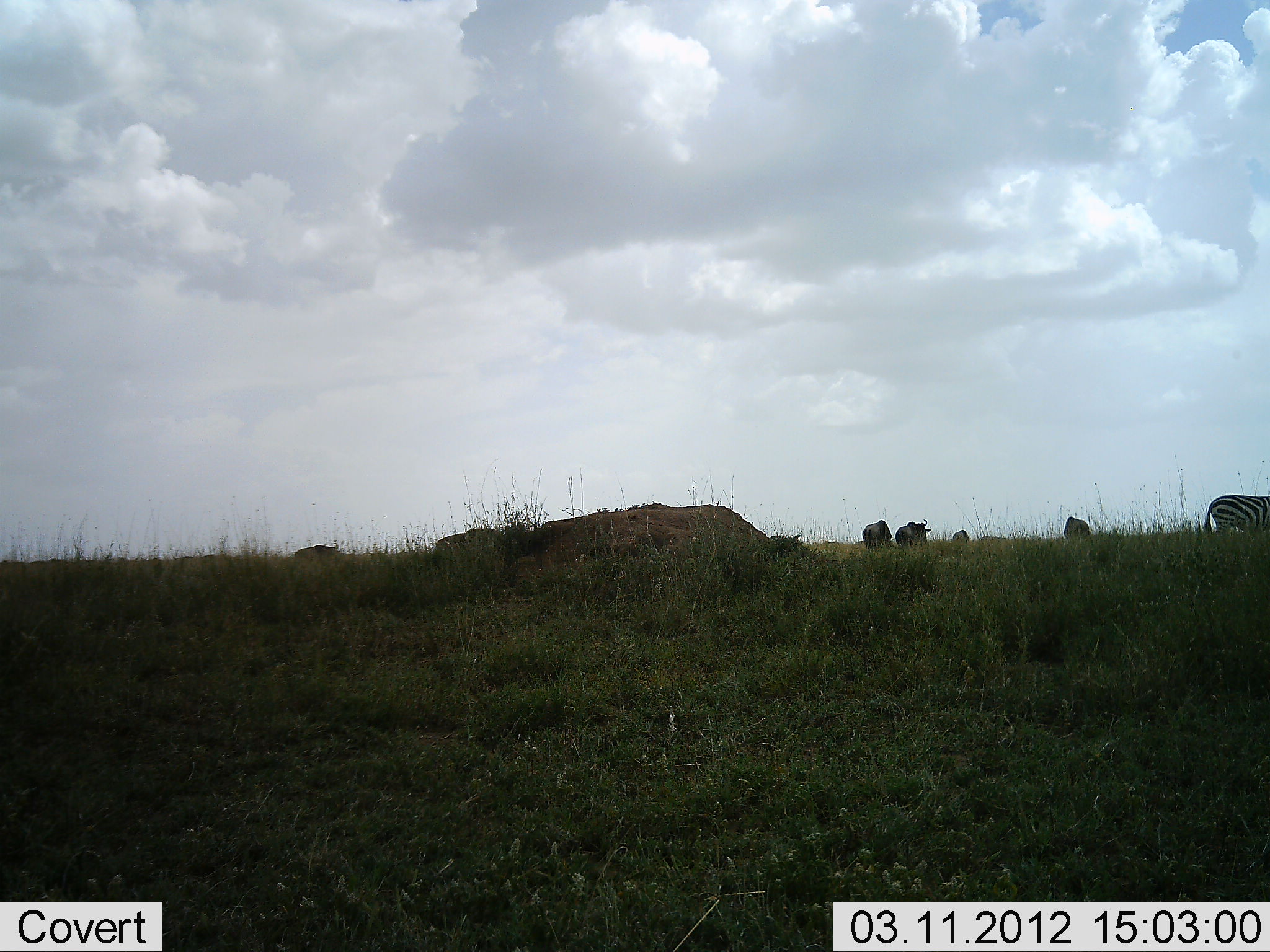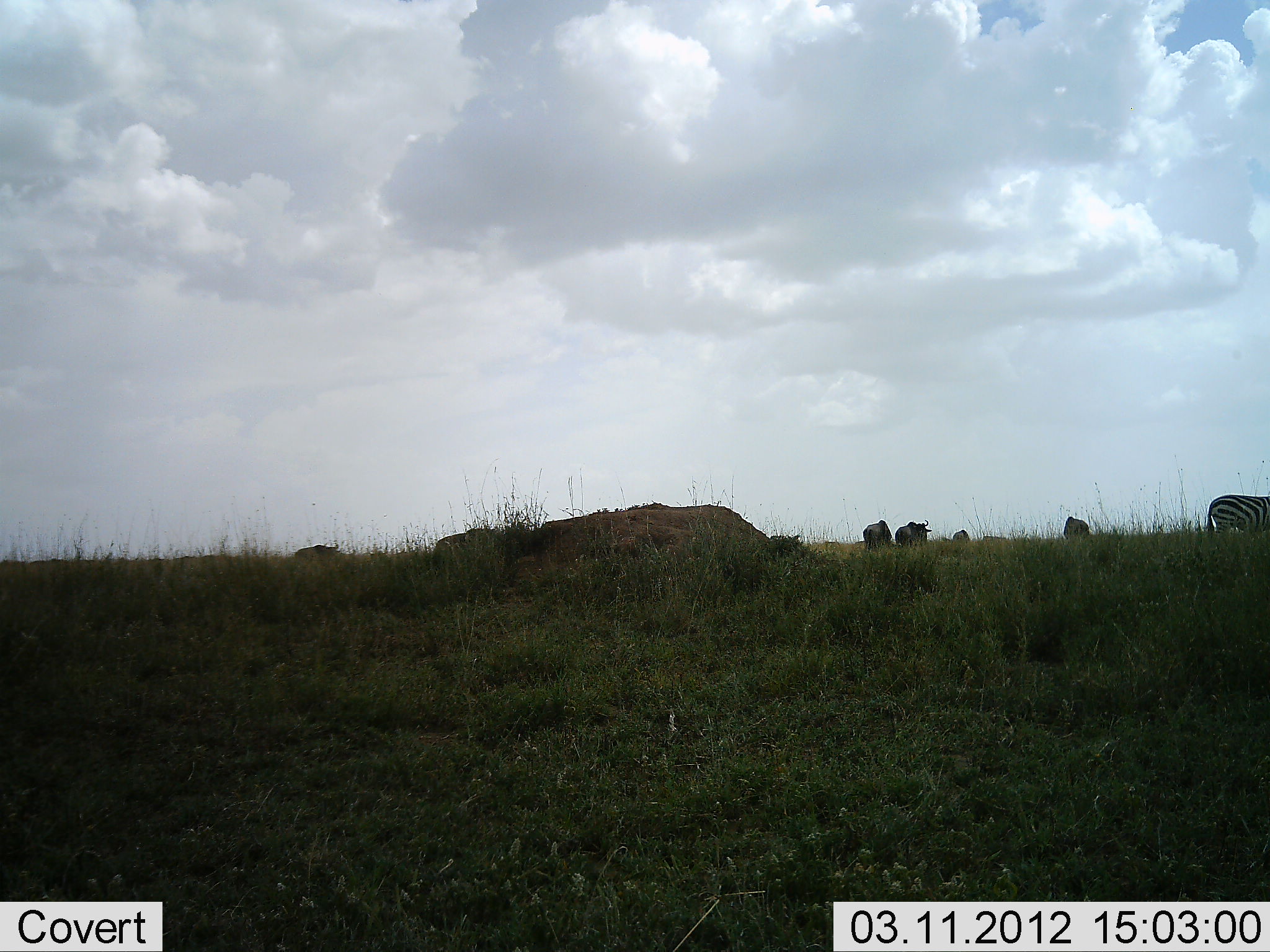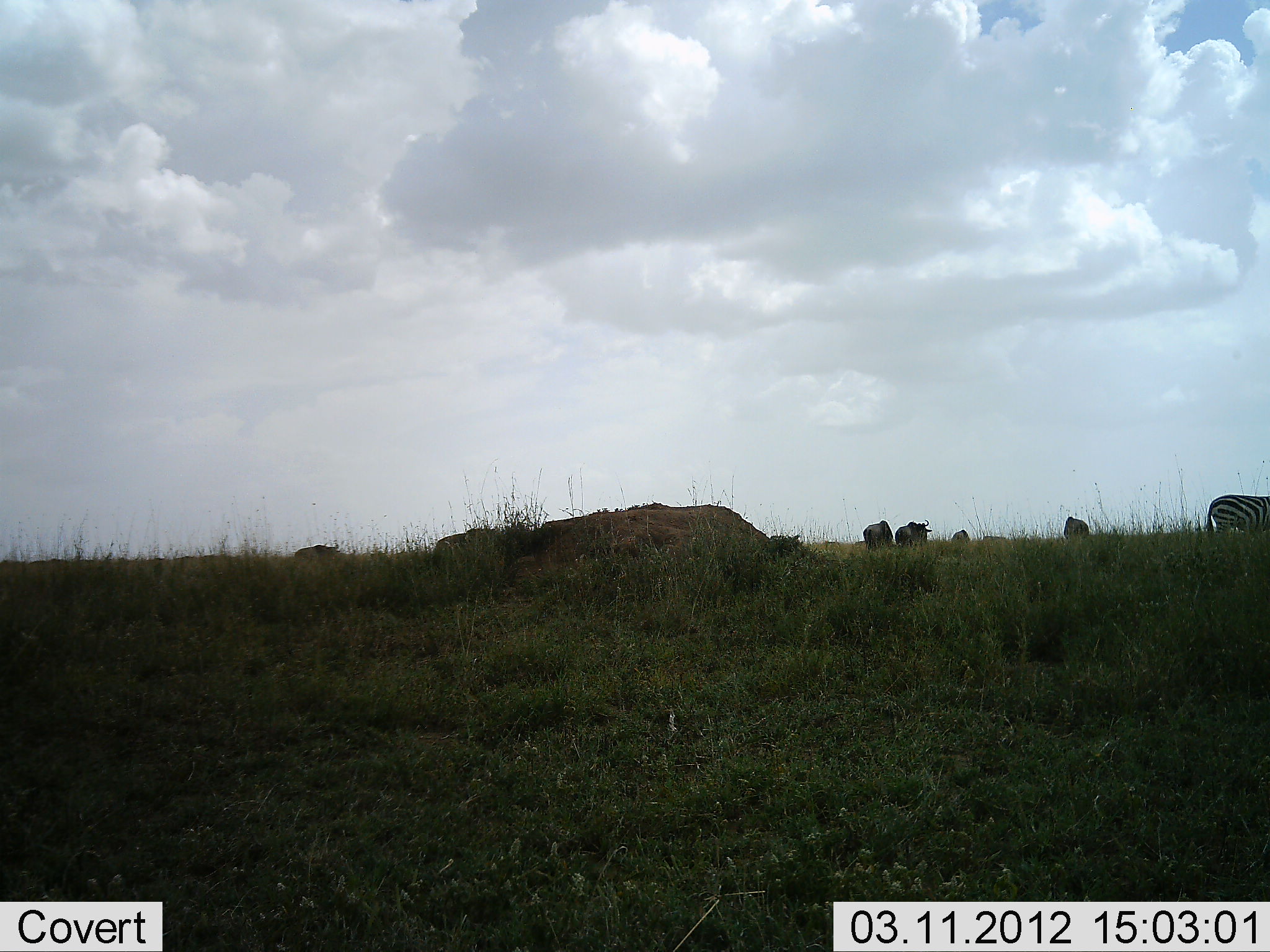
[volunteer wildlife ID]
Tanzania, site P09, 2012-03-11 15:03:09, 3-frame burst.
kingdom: Animalia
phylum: Chordata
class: Mammalia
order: Artiodactyla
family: Bovidae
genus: Connochaetes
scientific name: Connochaetes taurinus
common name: blue wildebeest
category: wildebeest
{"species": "wildebeest (blue wildebeest) (Connochaetes taurinus)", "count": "5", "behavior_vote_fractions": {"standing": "78%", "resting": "0%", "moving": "4%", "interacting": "0%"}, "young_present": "0%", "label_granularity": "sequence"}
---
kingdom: Animalia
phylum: Chordata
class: Mammalia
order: Perissodactyla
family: Equidae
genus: Equus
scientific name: Equus quagga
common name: plains zebra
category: zebra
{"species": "zebra (plains zebra) (Equus quagga)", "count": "1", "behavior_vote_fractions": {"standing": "83%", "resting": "0%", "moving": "10%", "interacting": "0%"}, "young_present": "0%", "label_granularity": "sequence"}